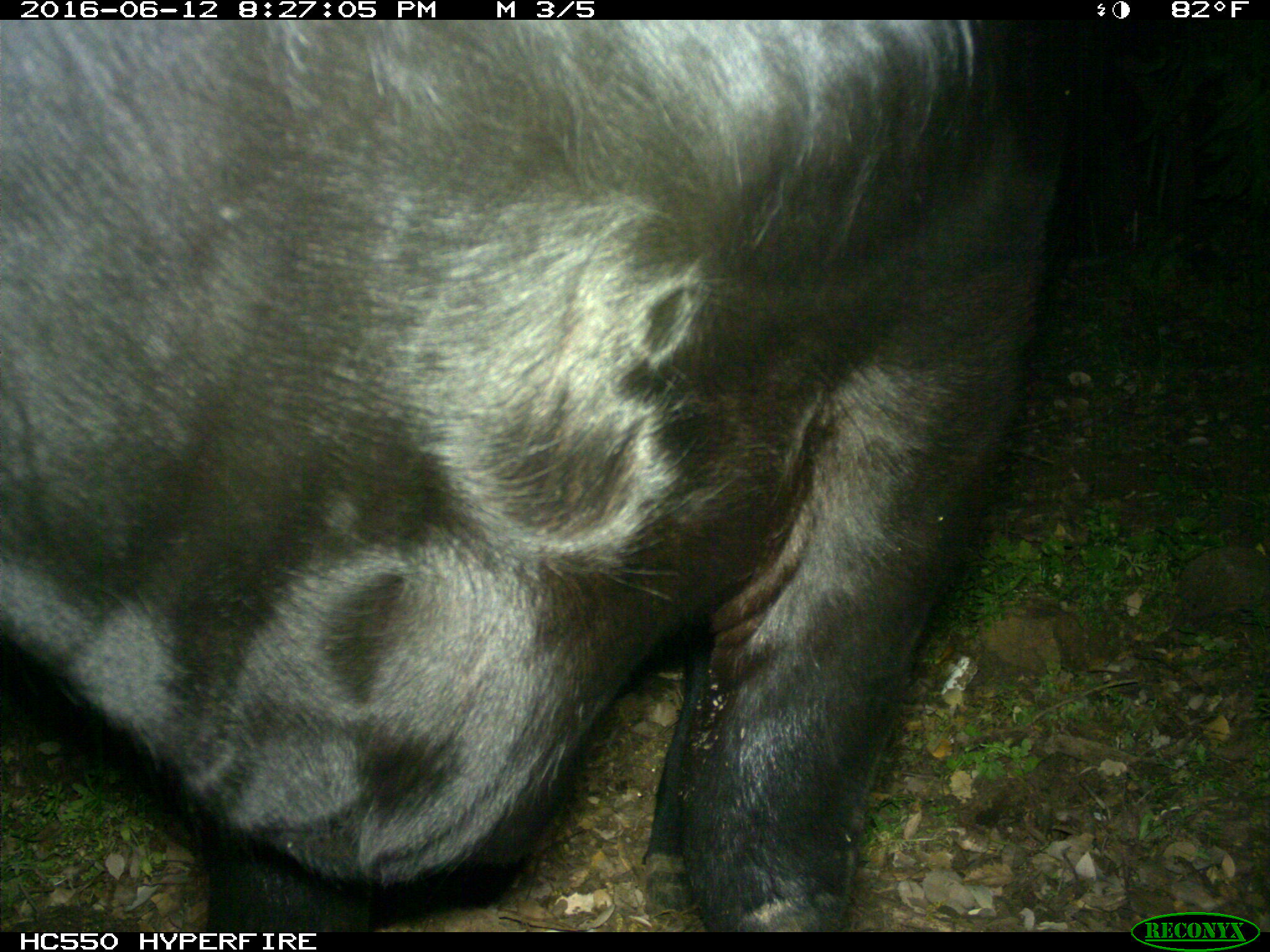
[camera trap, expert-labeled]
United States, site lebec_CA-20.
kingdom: Animalia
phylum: Chordata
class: Mammalia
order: Artiodactyla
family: Bovidae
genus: Bos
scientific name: Bos taurus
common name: domestic cow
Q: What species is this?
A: Bos taurus (domestic cow).